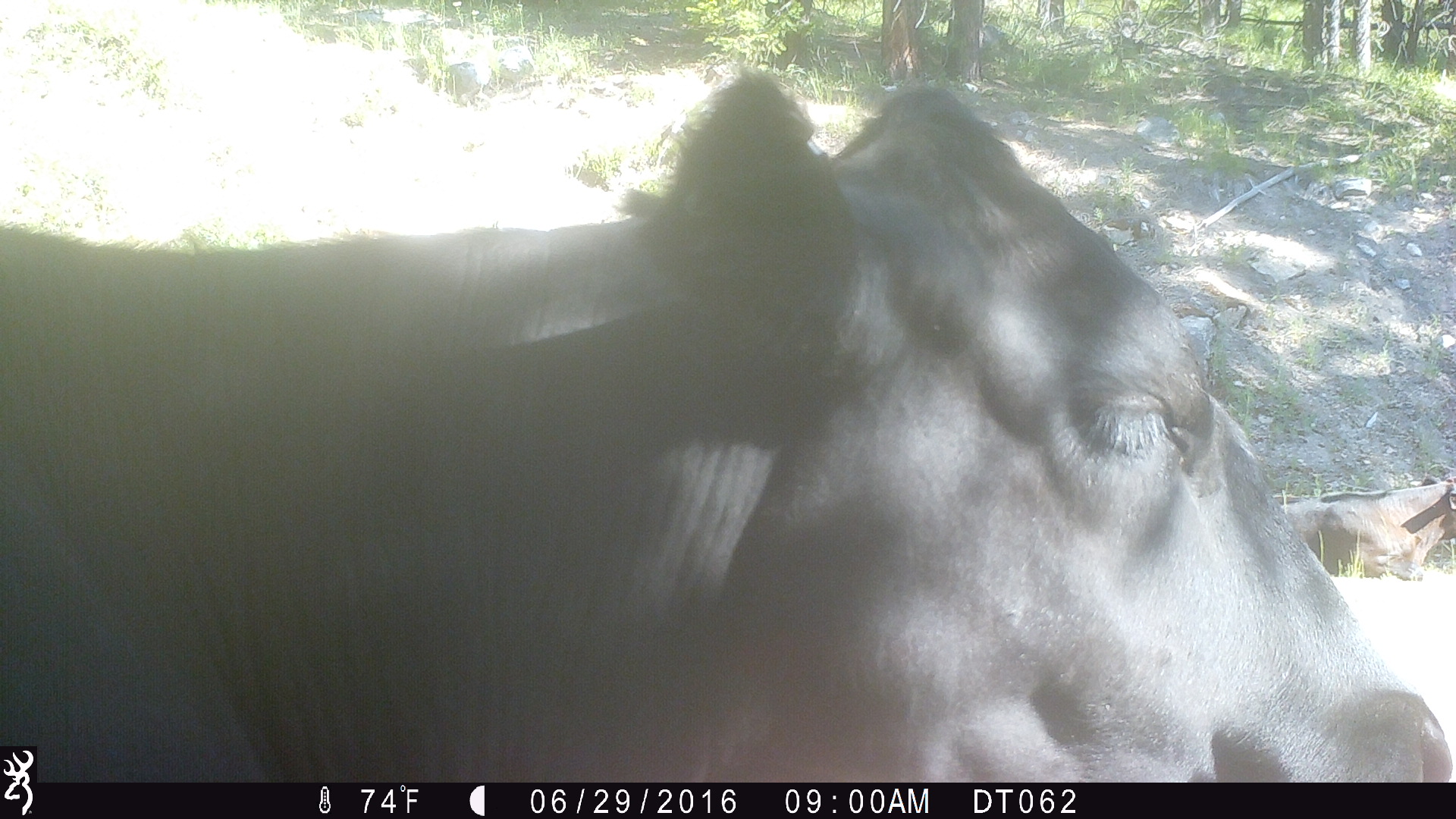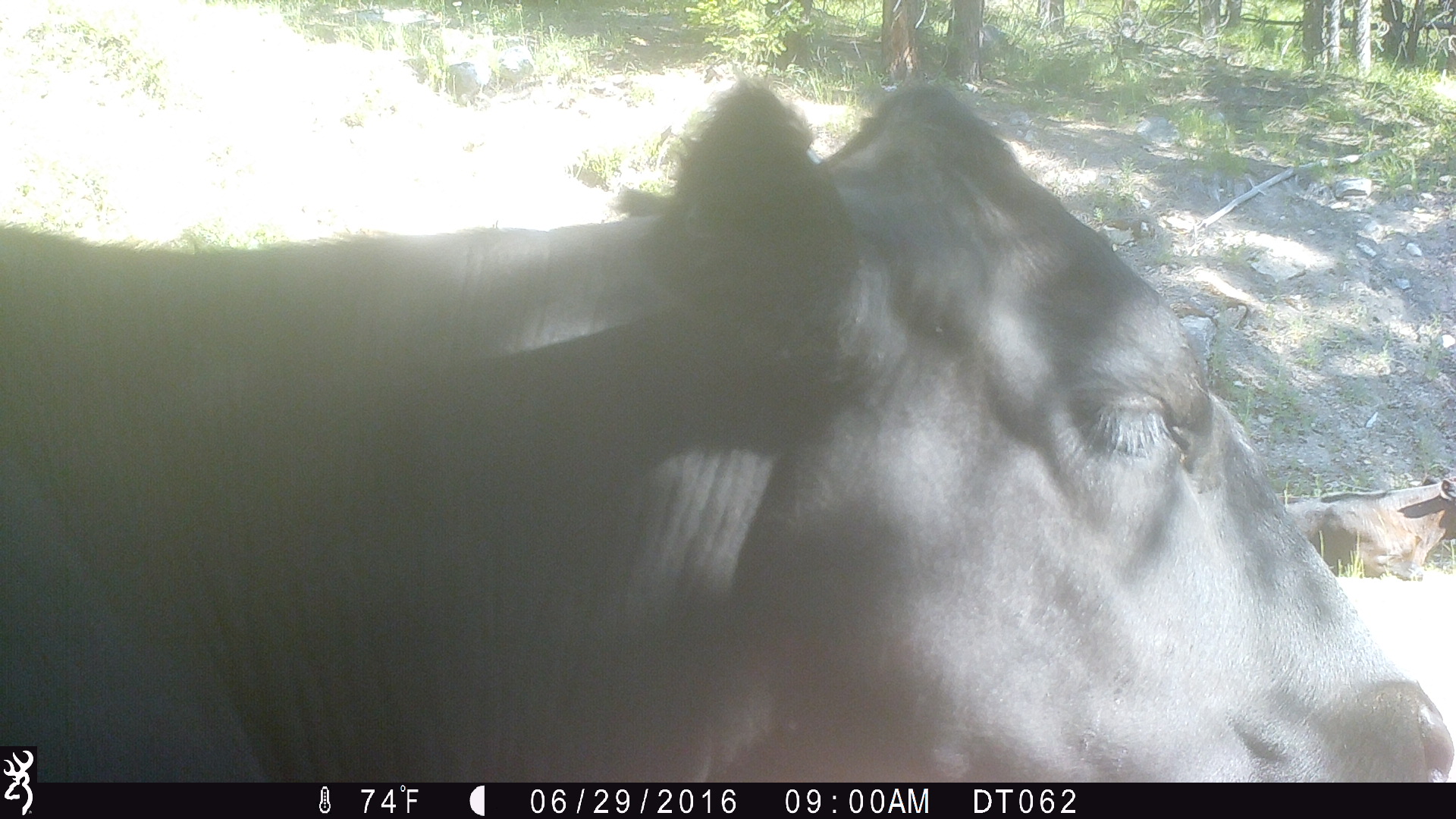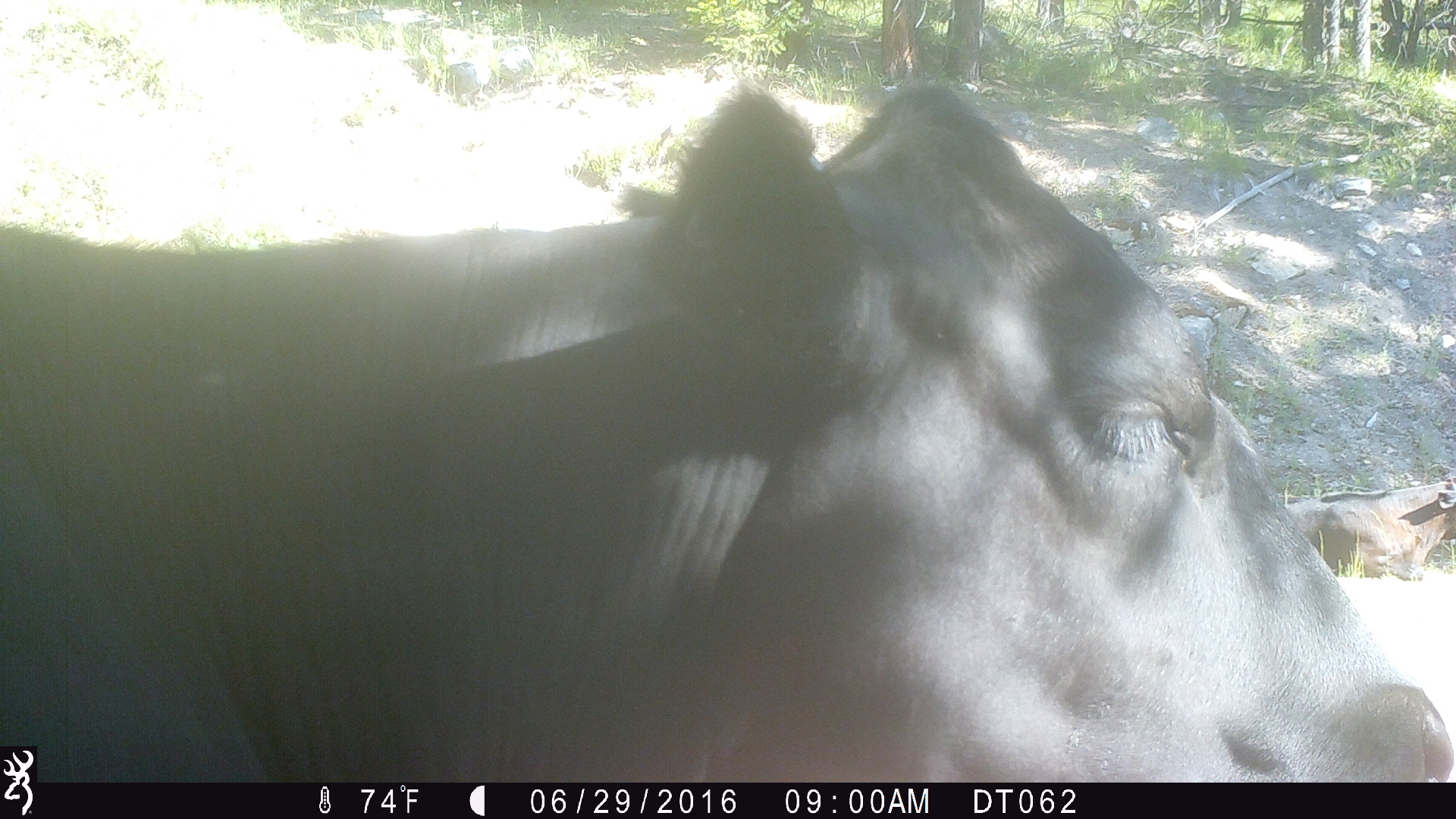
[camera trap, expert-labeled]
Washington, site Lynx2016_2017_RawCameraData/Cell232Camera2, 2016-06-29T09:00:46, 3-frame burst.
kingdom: Animalia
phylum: Chordata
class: Mammalia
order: Artiodactyla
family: Bovidae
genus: Bos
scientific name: Bos taurus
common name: domestic cattle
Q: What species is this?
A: Domestic cattle (Bos taurus).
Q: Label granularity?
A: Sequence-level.